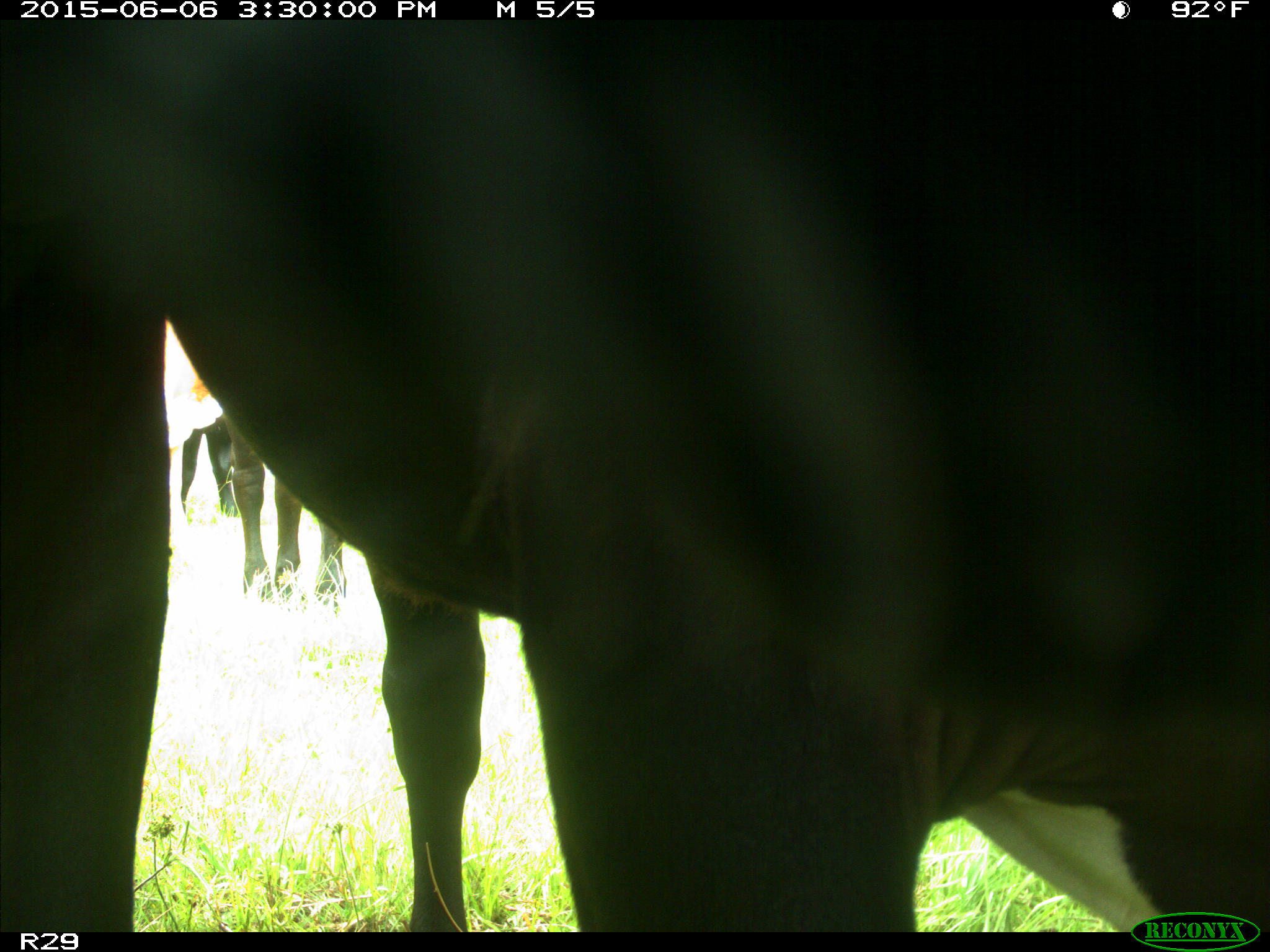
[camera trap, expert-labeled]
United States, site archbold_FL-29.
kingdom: Animalia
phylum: Chordata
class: Mammalia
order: Artiodactyla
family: Bovidae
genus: Bos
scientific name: Bos taurus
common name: domestic cow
Bos taurus (domestic cow).